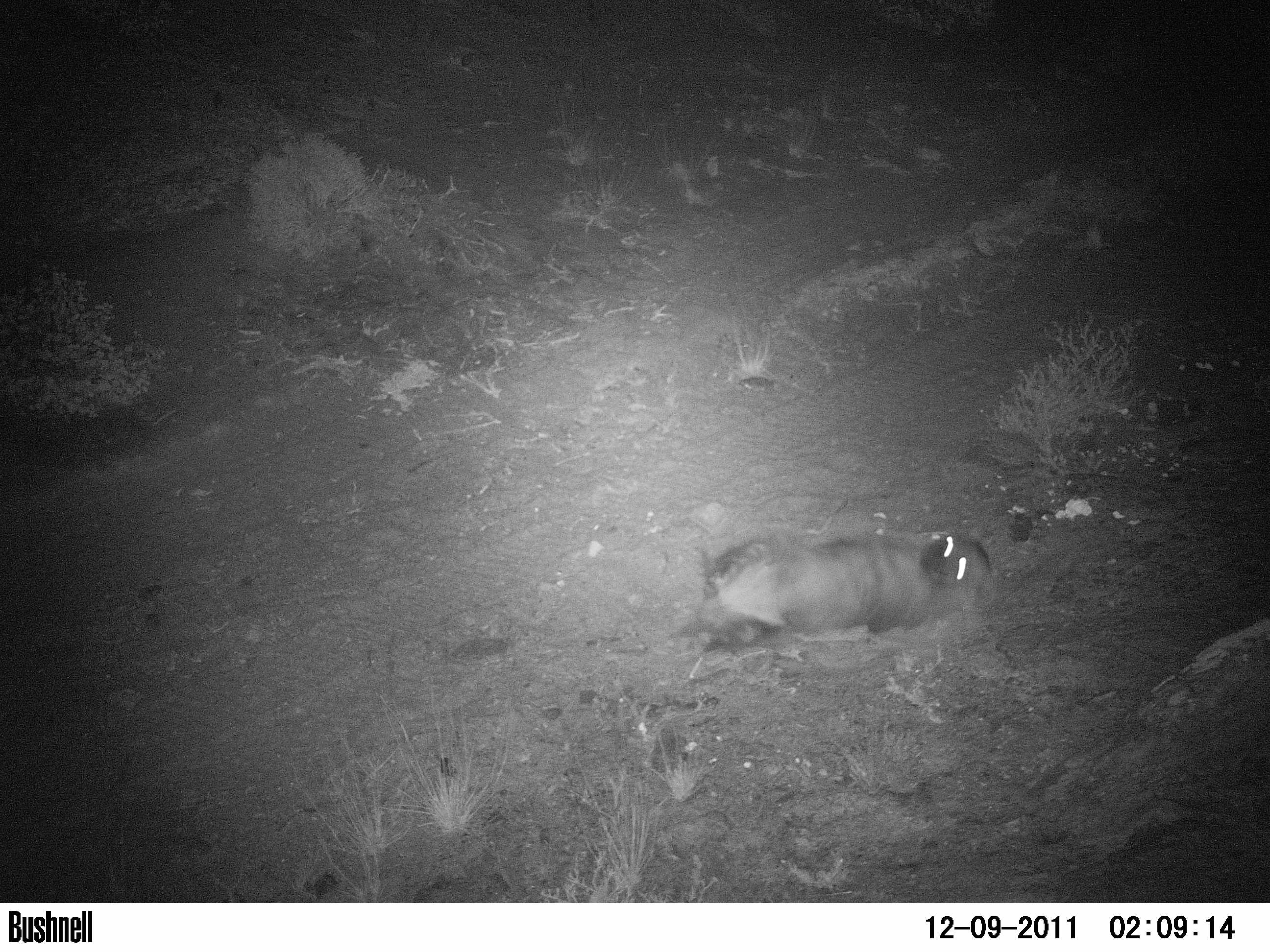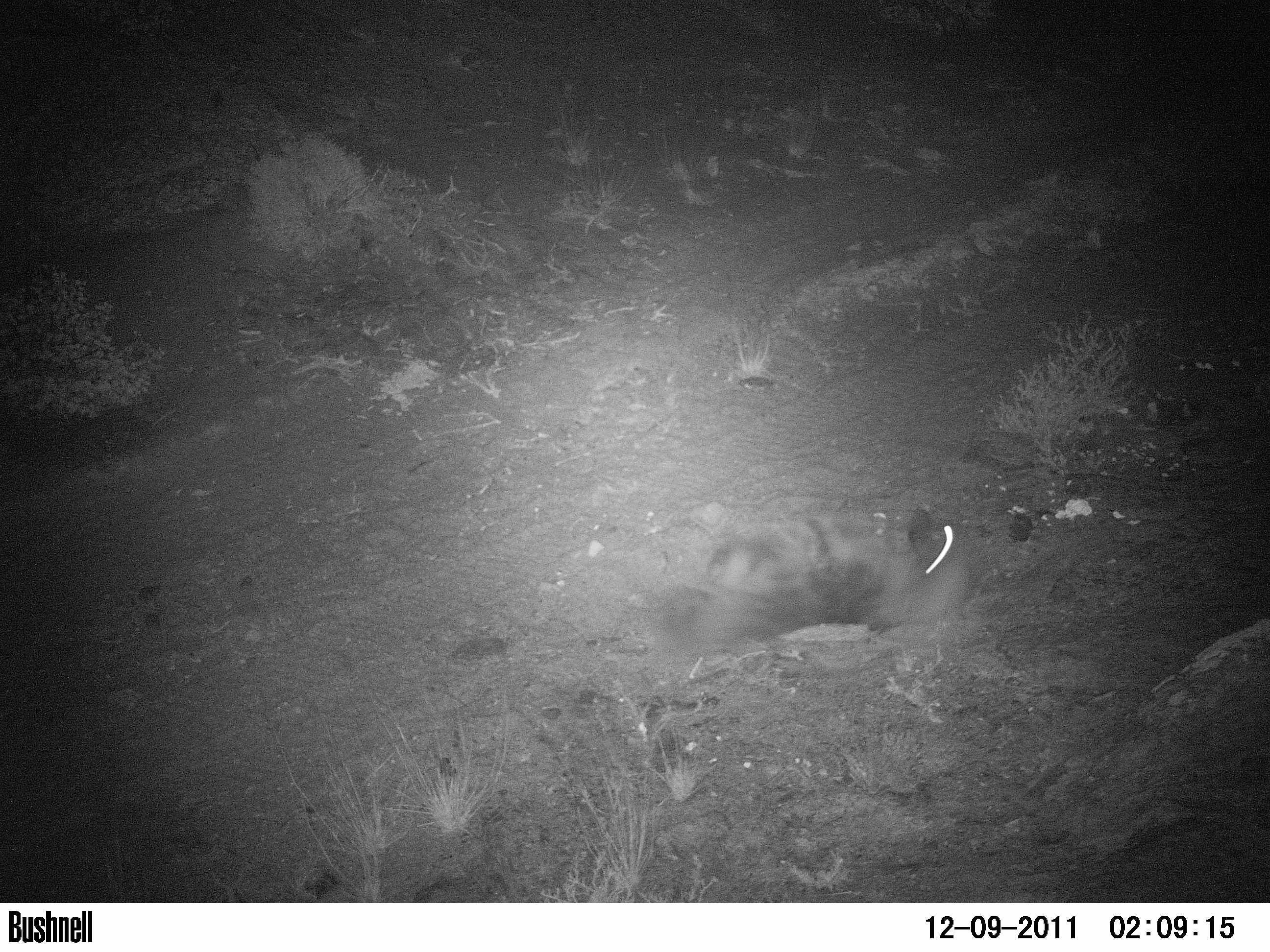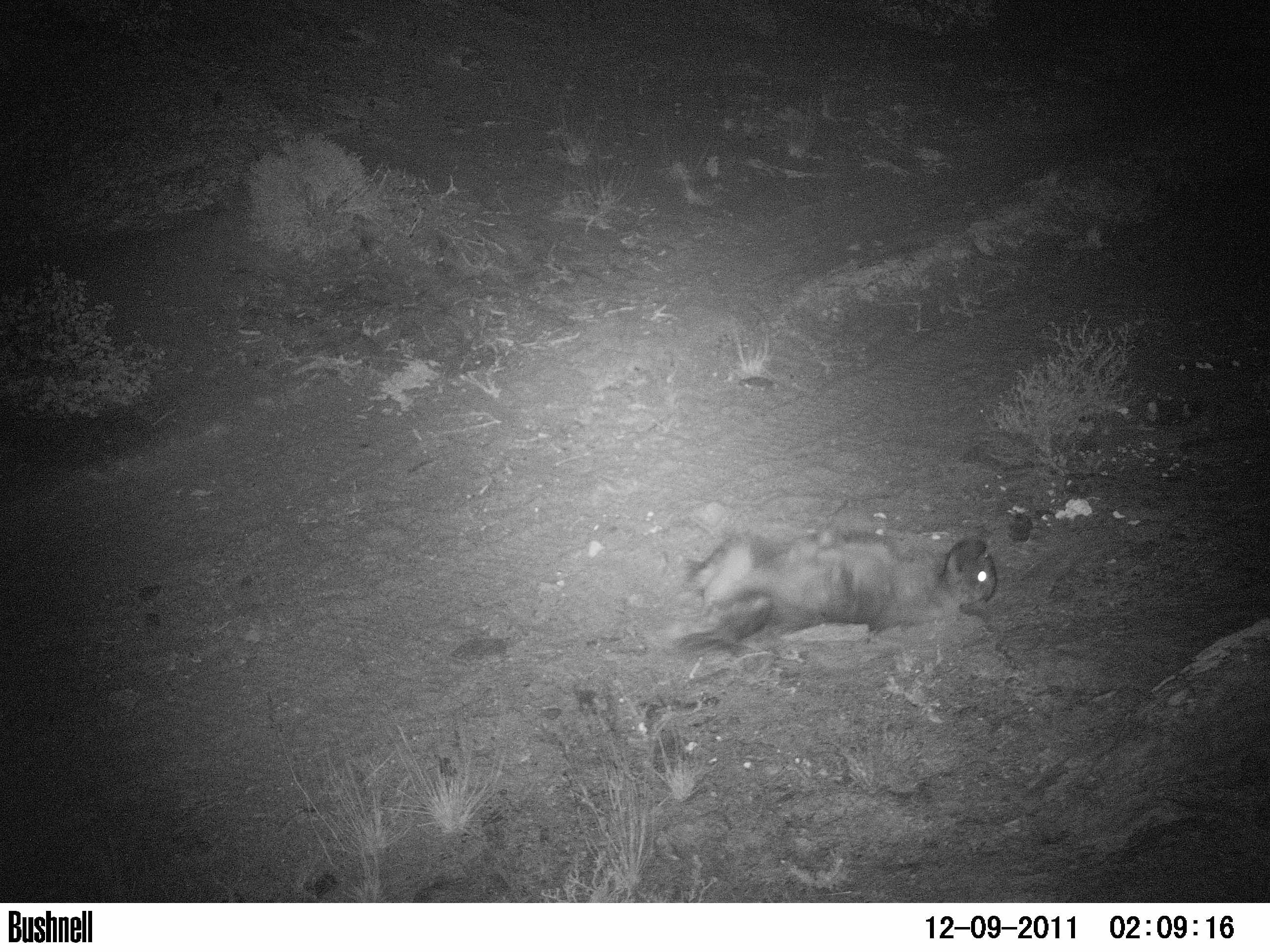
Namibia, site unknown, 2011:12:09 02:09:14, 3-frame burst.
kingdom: Animalia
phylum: Chordata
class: Mammalia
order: Carnivora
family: Hyaenidae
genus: Parahyaena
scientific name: Parahyaena brunnea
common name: brown hyena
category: hyaena brunnea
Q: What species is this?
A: Hyaena brunnea (brown hyena) (Parahyaena brunnea).